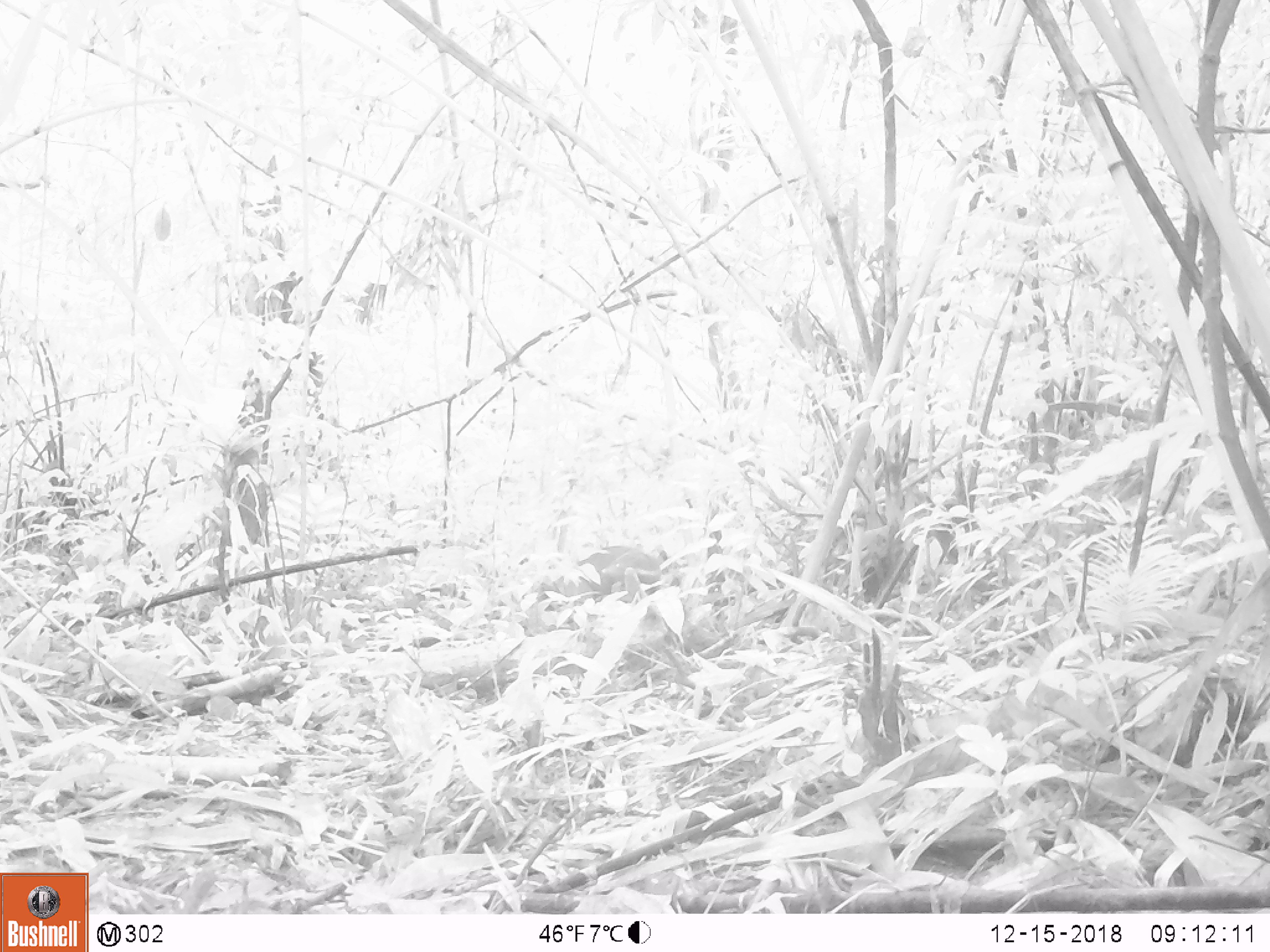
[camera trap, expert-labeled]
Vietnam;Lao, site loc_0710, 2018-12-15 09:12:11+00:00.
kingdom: Animalia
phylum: Chordata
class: Mammalia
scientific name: Mammalia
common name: mammal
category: unidentified small mammal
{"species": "unidentified small mammal (mammal) (Mammalia)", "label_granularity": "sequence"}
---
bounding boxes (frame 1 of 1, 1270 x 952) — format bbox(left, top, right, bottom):
unidentified small mammal: bbox(536, 544, 663, 610)